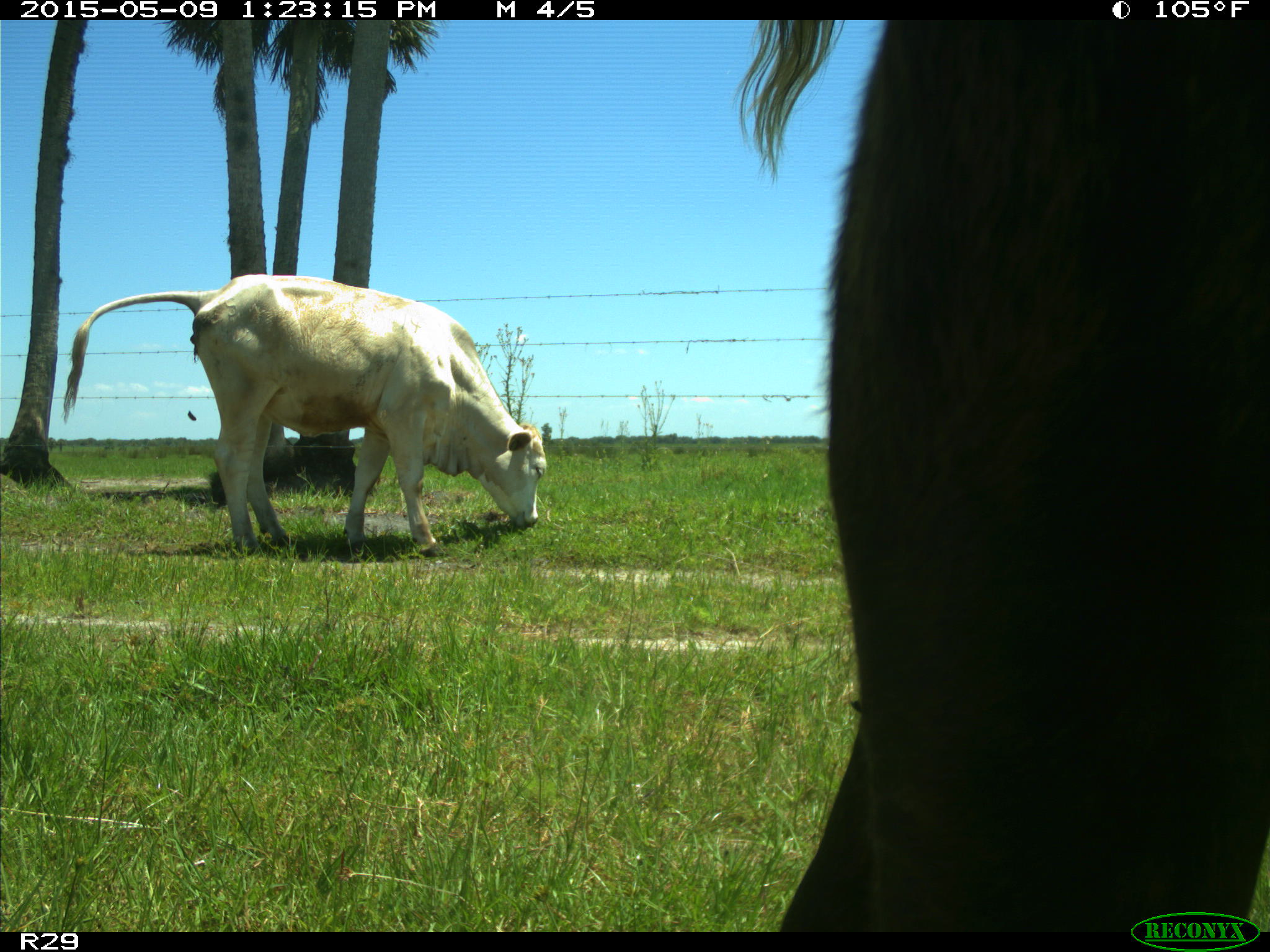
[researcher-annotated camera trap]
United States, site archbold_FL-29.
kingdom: Animalia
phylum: Chordata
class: Mammalia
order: Artiodactyla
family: Bovidae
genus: Bos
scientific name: Bos taurus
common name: domestic cow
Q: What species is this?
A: Bos taurus (domestic cow).